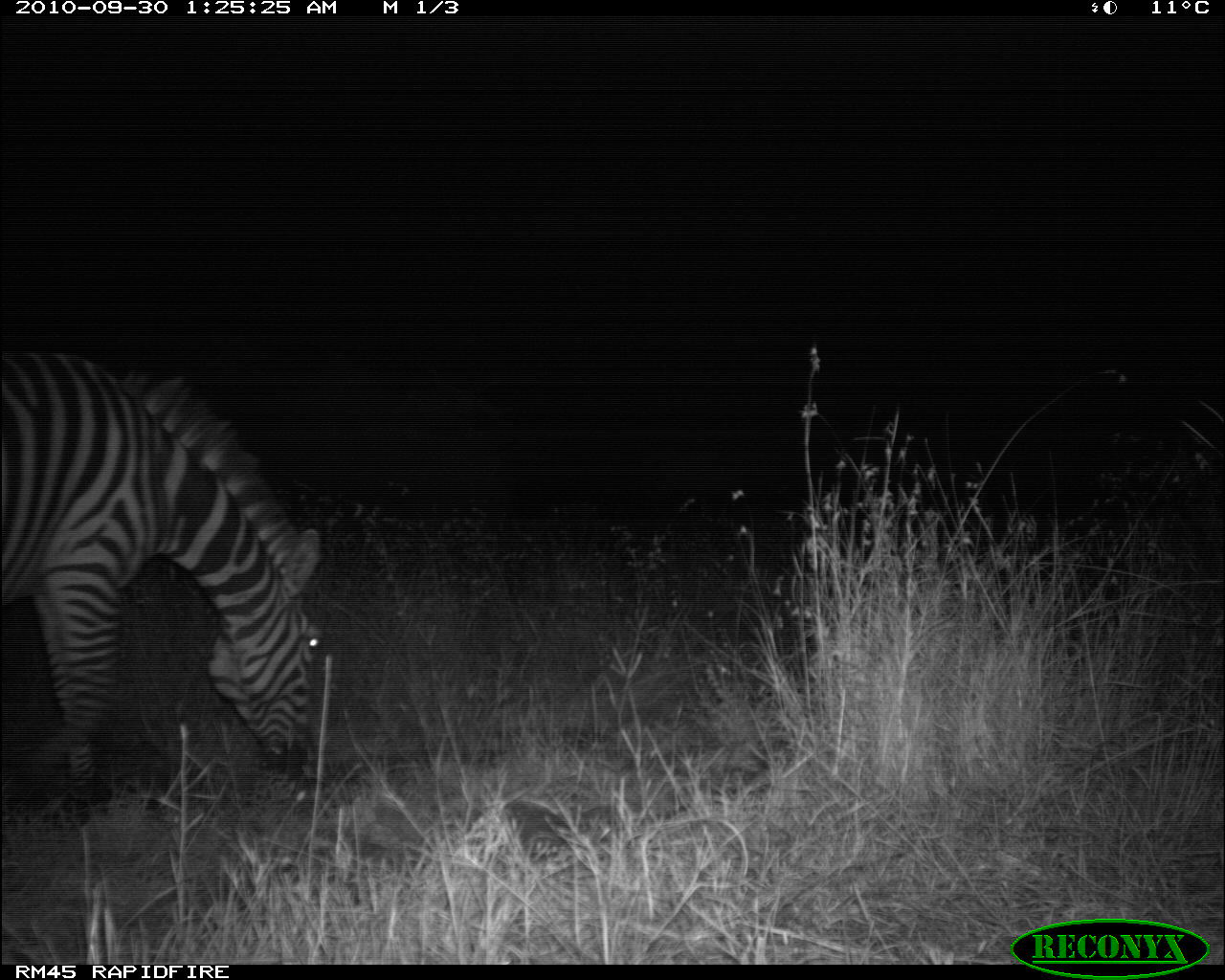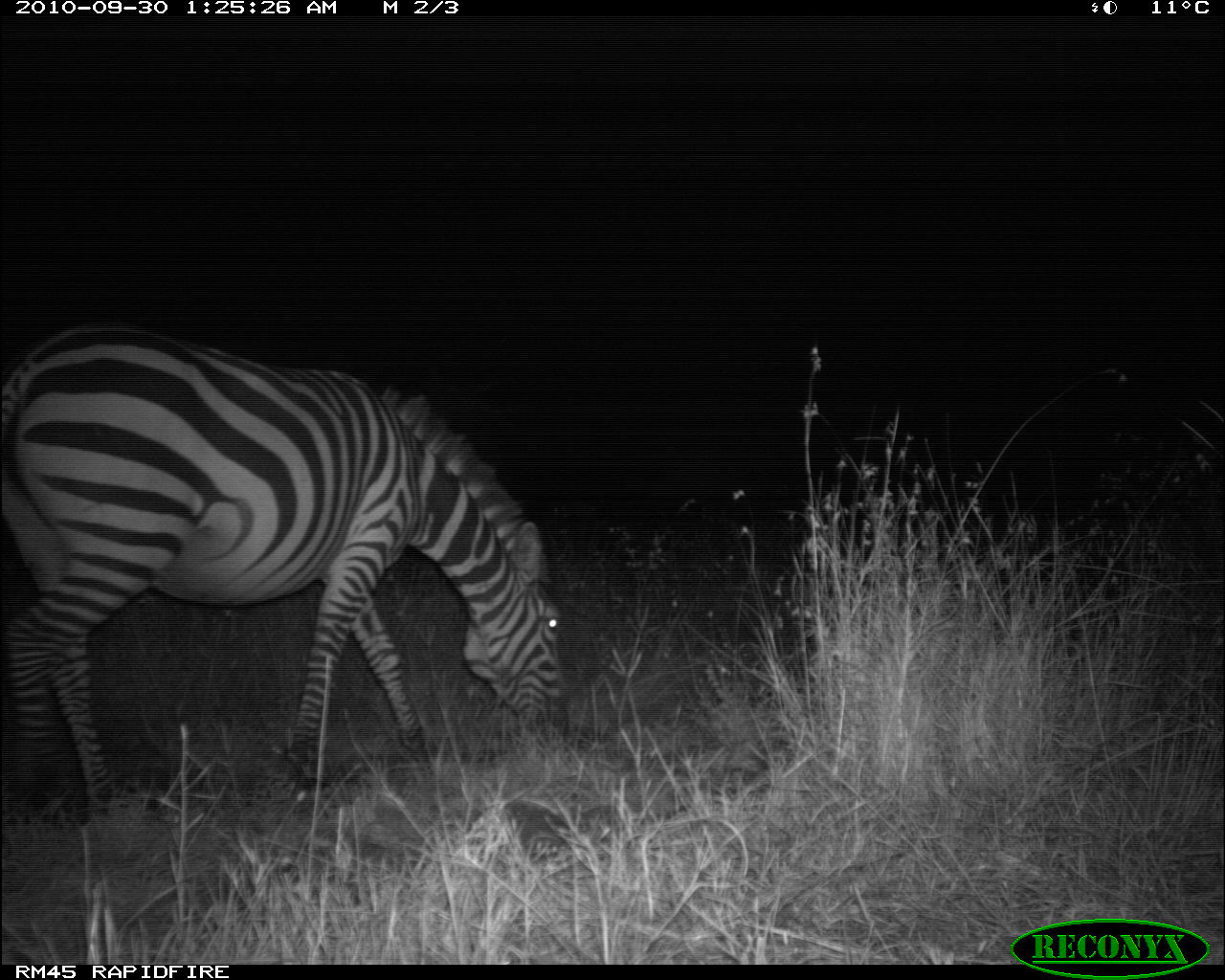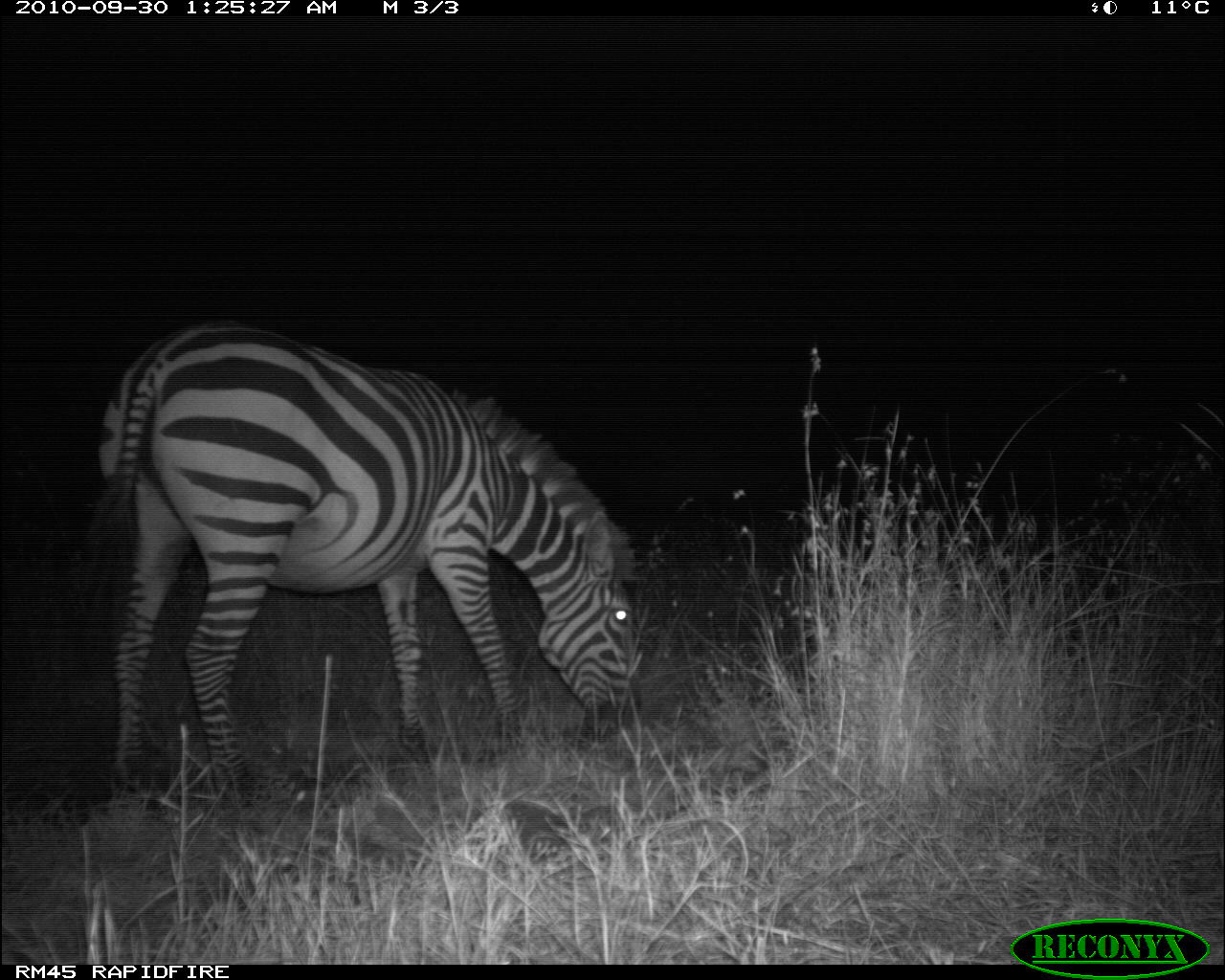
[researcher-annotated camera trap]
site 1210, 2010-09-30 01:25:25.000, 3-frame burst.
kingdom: Animalia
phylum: Chordata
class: Mammalia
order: Perissodactyla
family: Equidae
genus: Equus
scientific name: Equus quagga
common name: plains zebra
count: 1